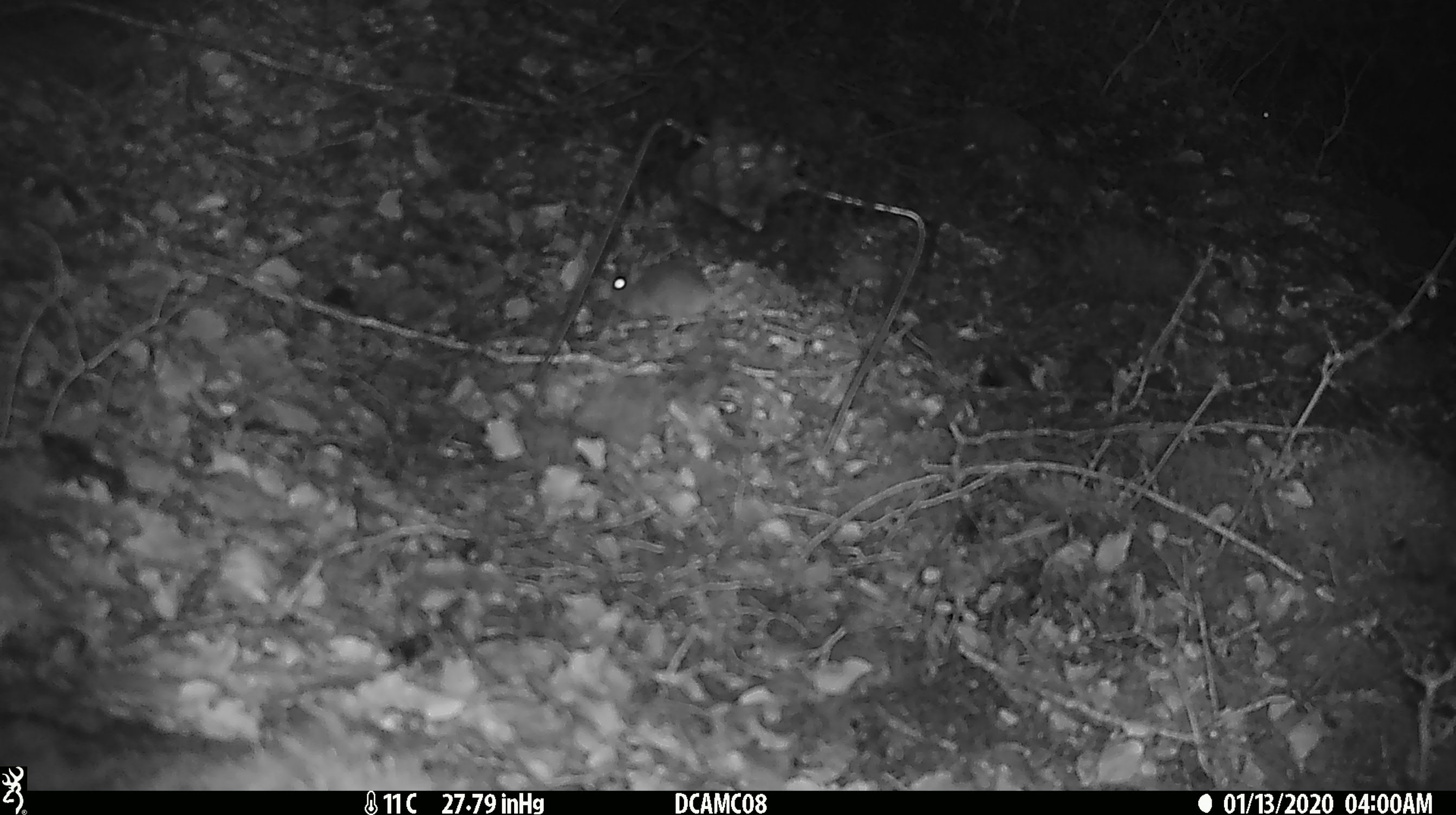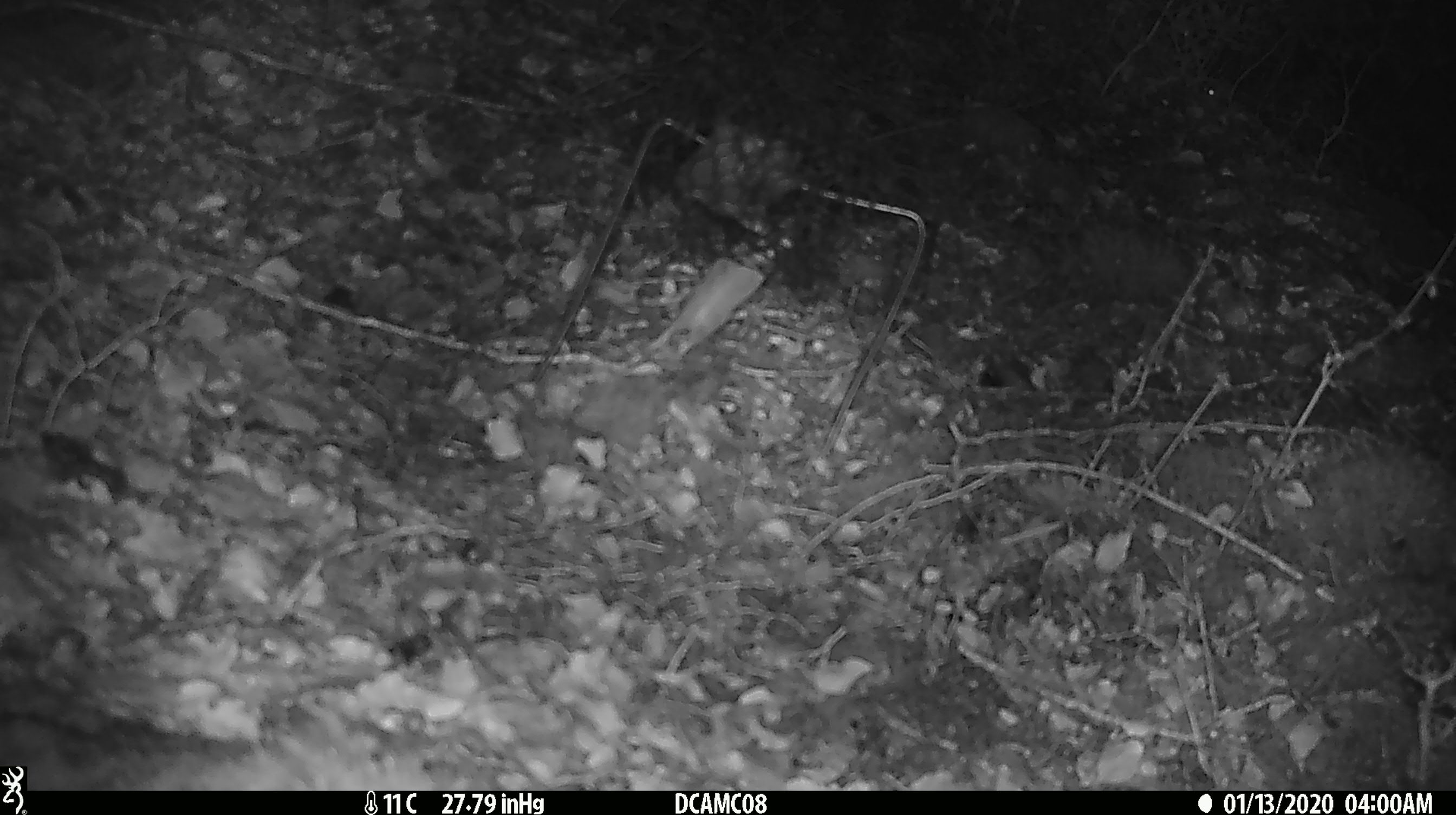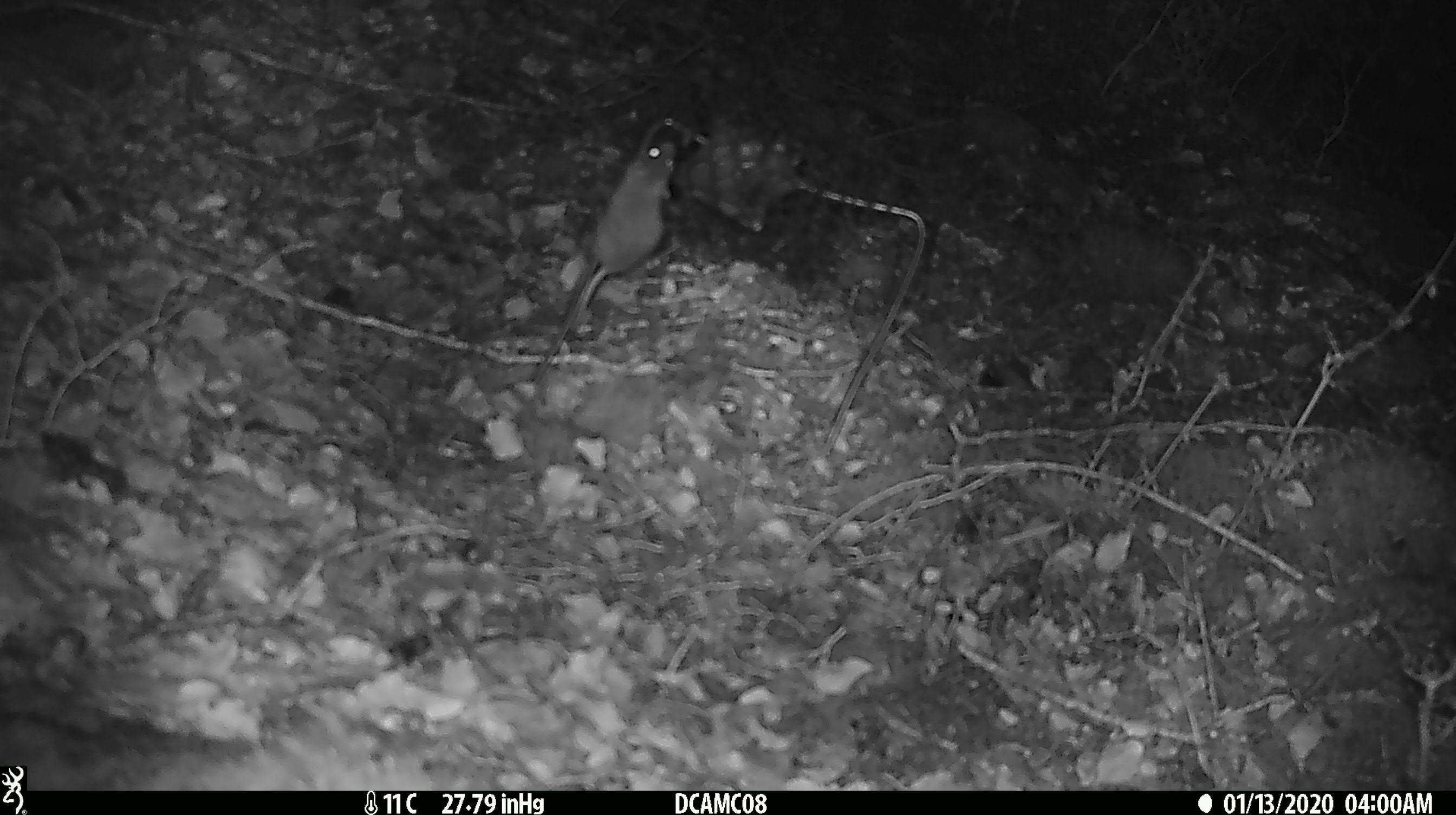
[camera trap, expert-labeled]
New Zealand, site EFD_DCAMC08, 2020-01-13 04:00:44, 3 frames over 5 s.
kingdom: Animalia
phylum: Chordata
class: Mammalia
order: Rodentia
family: Muridae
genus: Mus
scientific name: Mus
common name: mouse